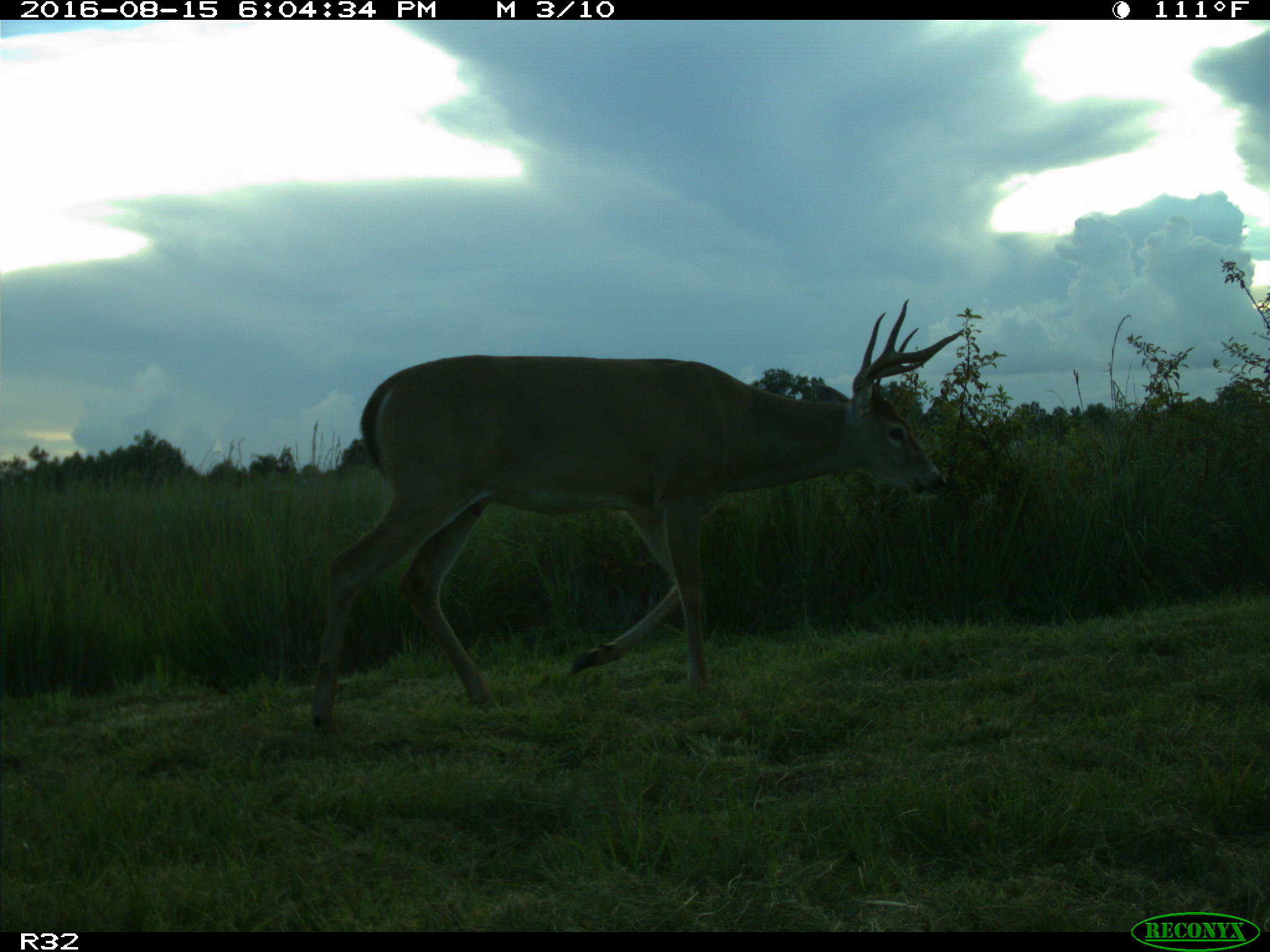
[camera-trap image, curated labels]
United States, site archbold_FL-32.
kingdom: Animalia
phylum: Chordata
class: Mammalia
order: Artiodactyla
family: Cervidae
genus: Odocoileus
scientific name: Odocoileus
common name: deer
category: unidentified deer